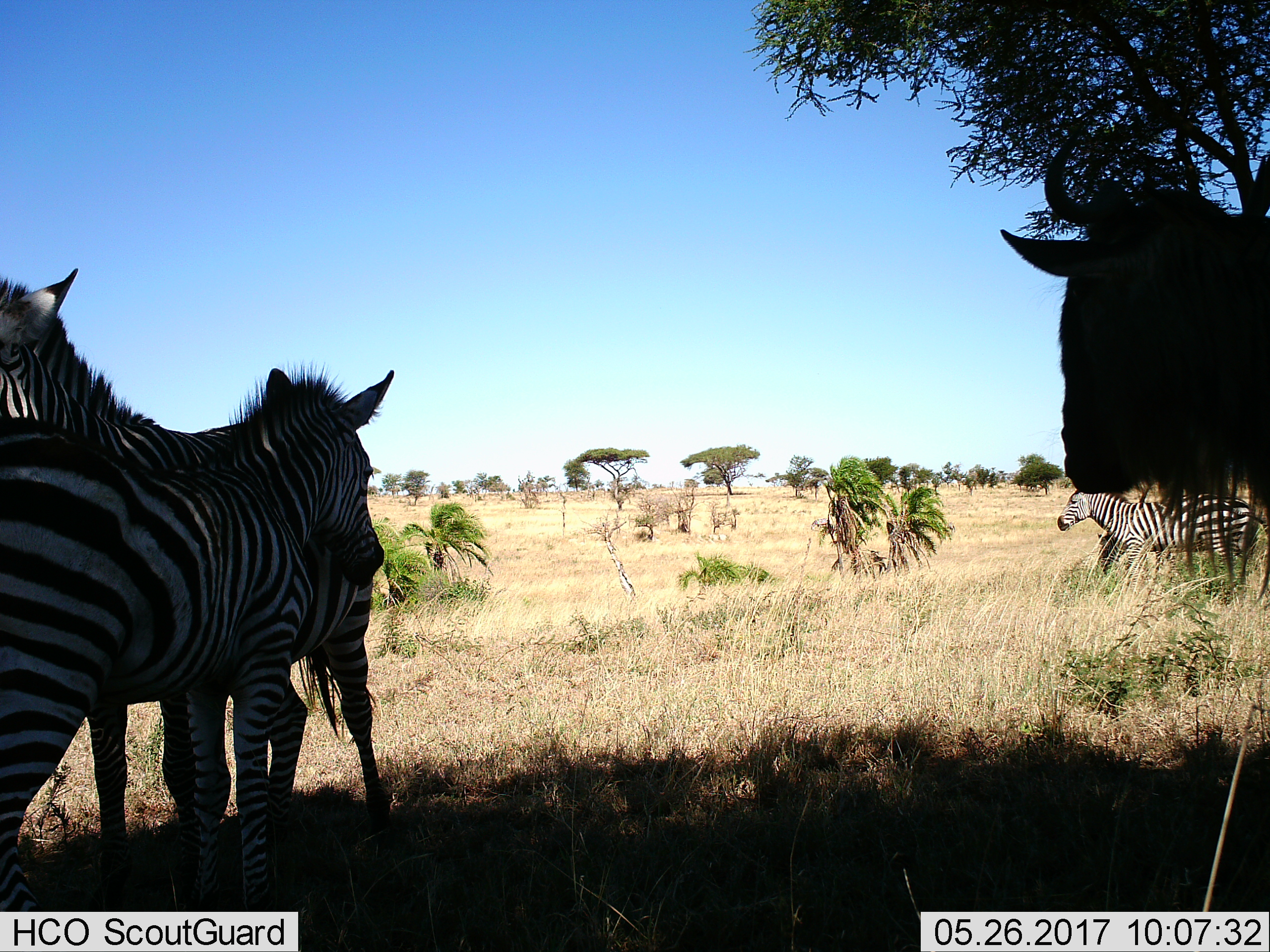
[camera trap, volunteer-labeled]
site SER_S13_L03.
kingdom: Animalia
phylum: Chordata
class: Mammalia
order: Artiodactyla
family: Bovidae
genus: Connochaetes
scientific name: Connochaetes taurinus taurinus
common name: blue wildebeest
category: wildebeestblue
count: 1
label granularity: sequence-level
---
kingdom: Animalia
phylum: Chordata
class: Mammalia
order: Perissodactyla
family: Equidae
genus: Equus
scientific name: Equus quagga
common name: plains zebra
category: zebraplains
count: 4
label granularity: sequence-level